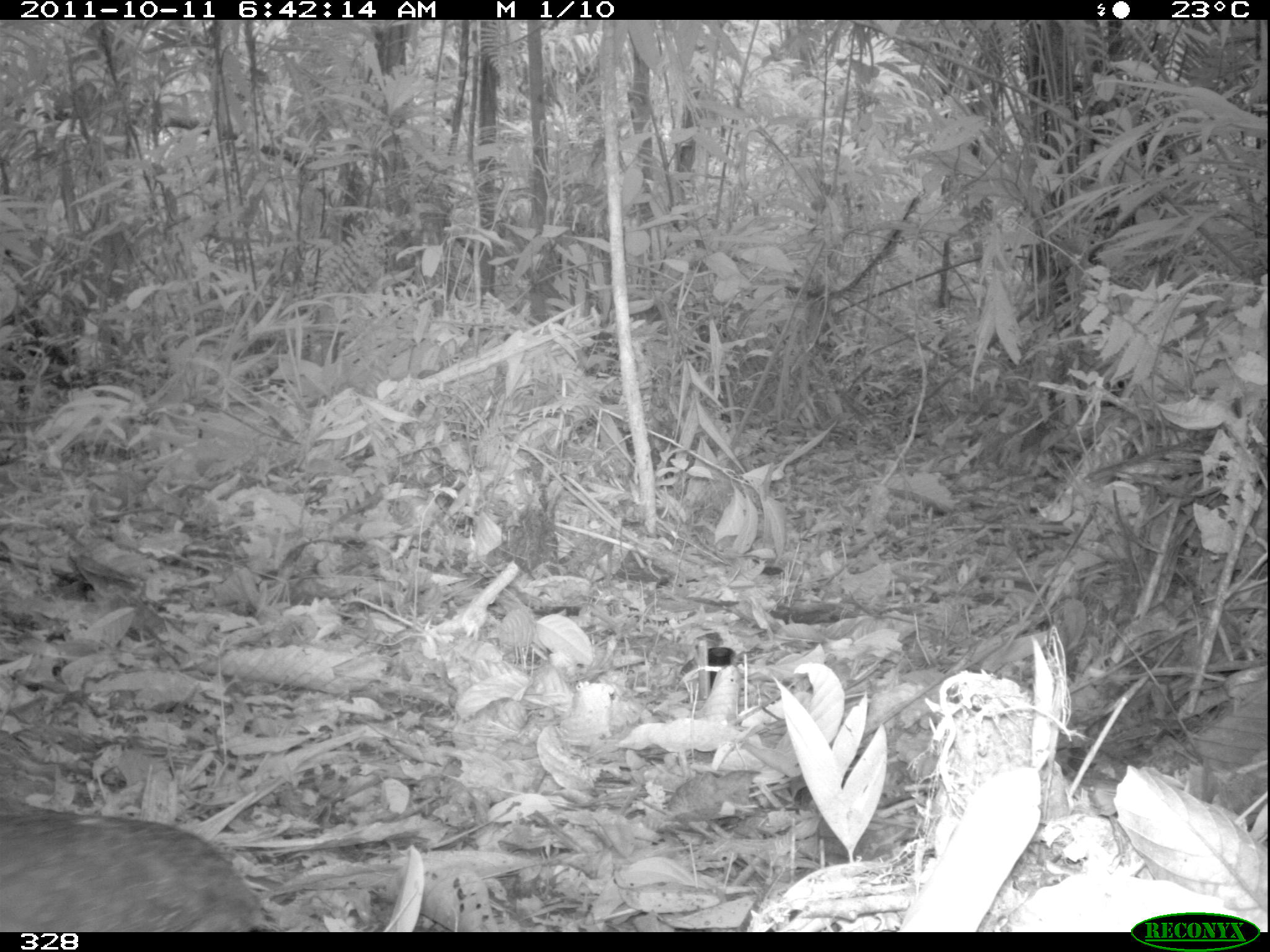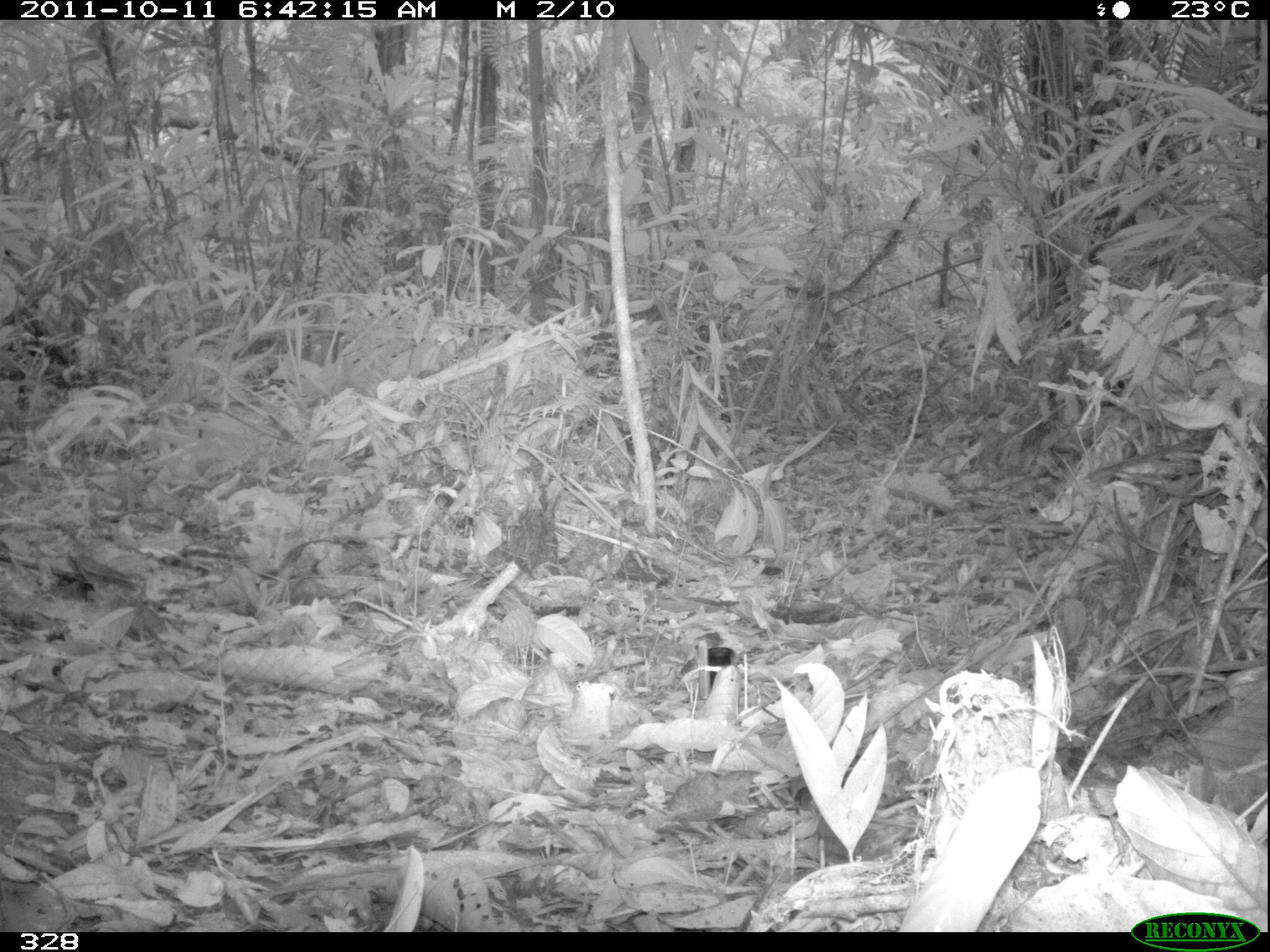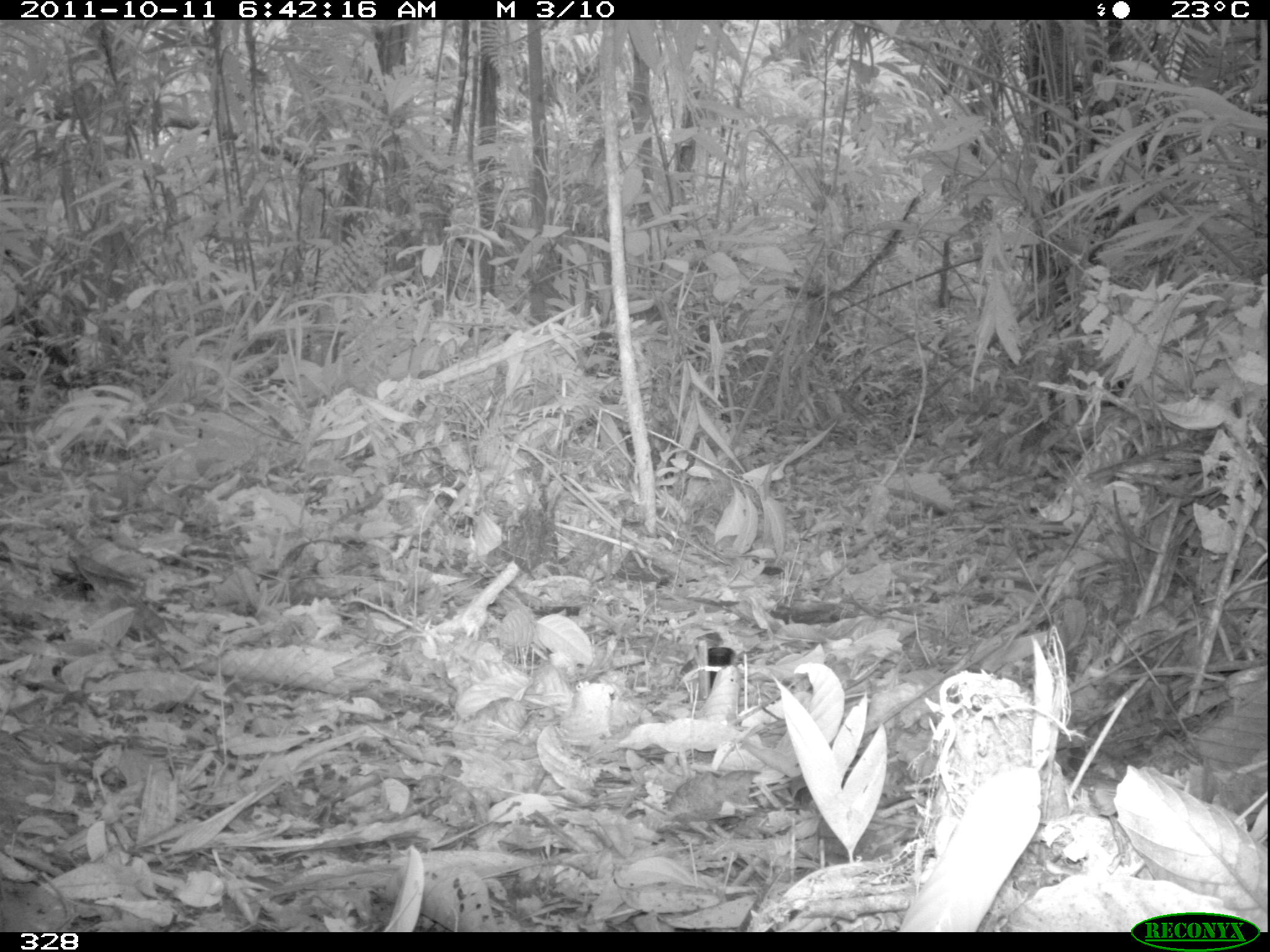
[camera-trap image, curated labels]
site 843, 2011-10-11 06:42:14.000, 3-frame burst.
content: unidentified animal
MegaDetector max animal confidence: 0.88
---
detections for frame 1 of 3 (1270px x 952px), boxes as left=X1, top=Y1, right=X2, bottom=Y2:
unknown: left=0, top=799, right=273, bottom=932